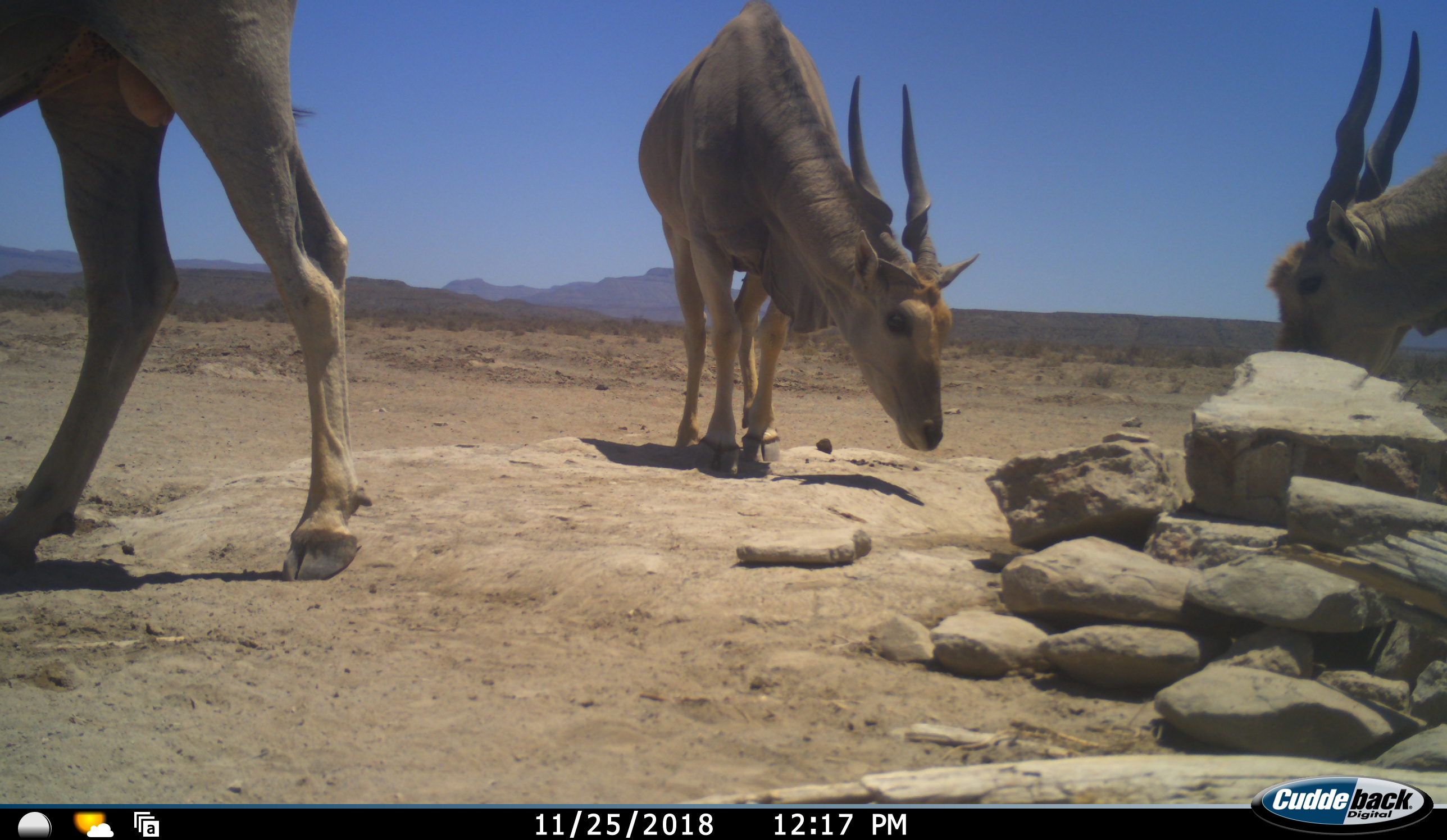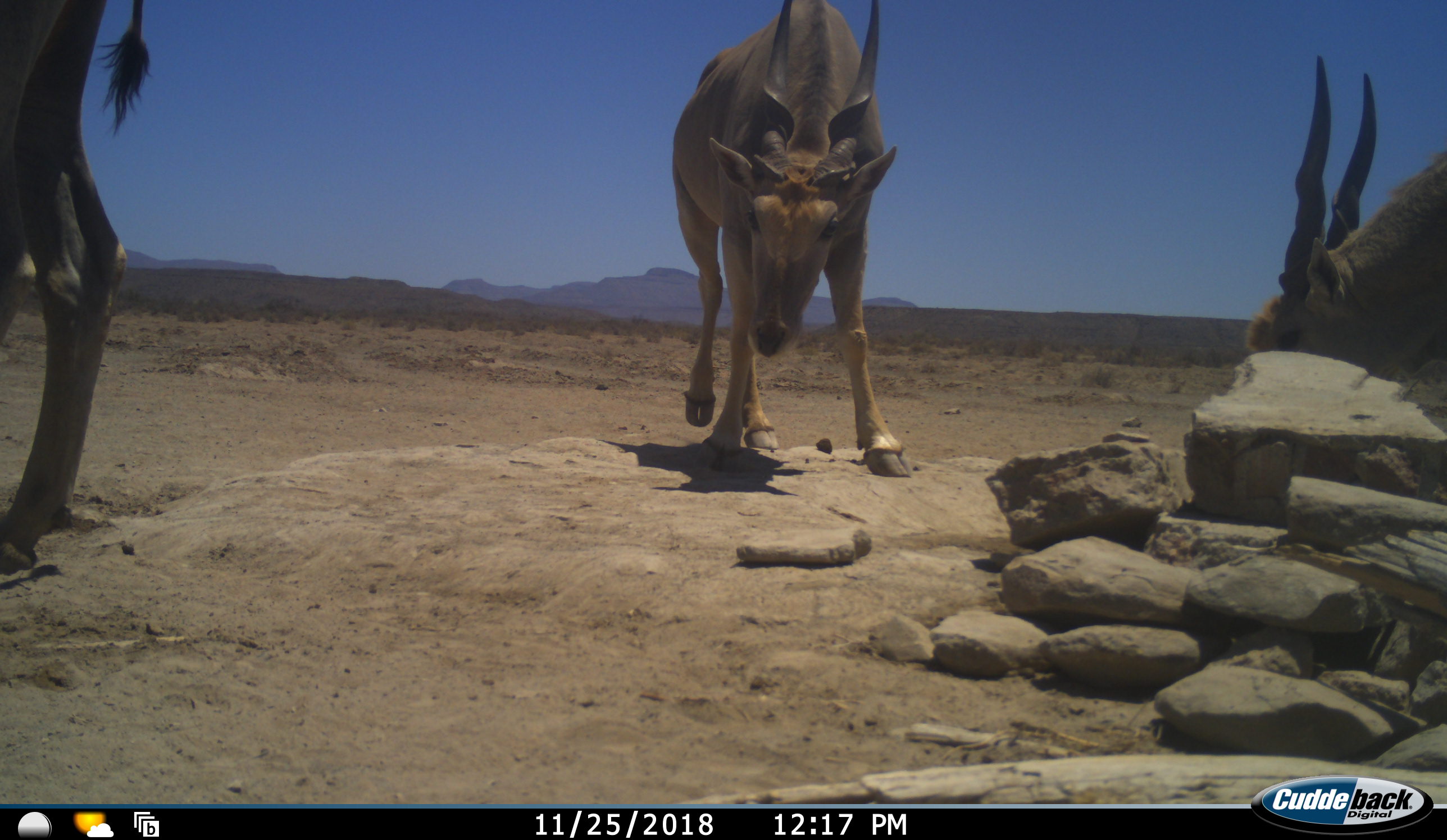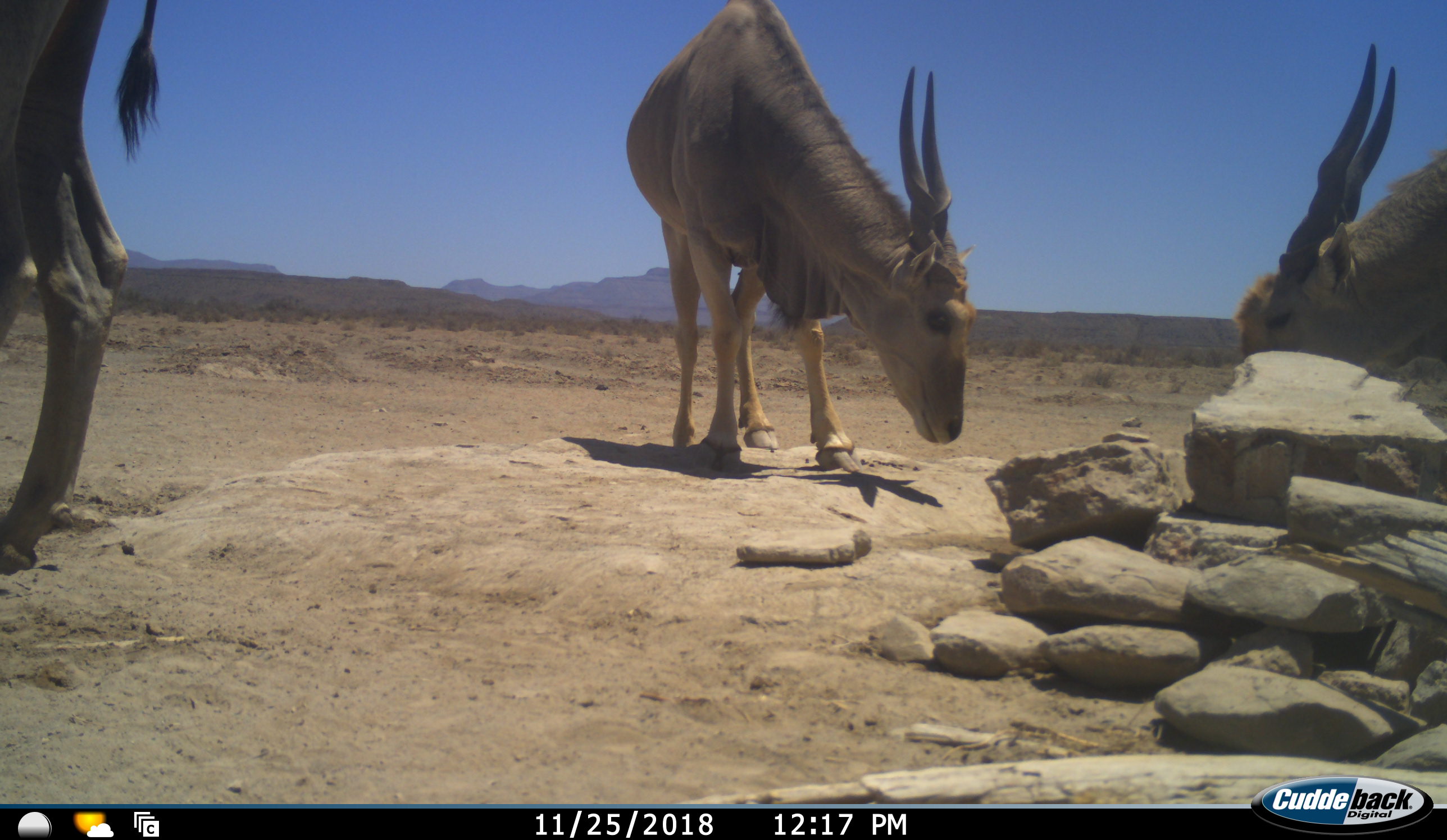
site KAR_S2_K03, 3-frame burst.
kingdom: Animalia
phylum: Chordata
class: Mammalia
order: Artiodactyla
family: Bovidae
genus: Tragelaphus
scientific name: Tragelaphus oryx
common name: eland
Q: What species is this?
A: Eland (Tragelaphus oryx).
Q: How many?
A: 3.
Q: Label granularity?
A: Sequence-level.